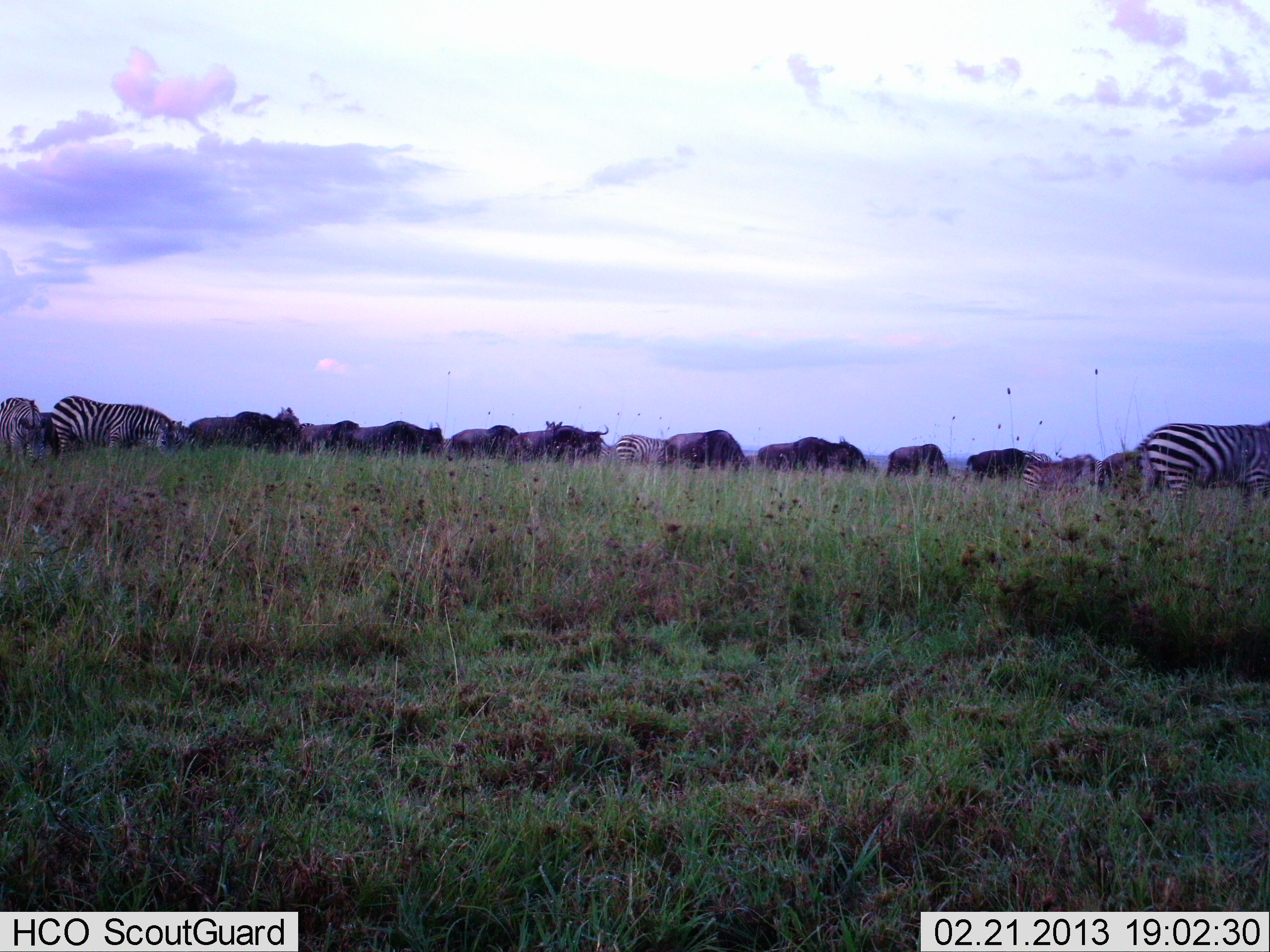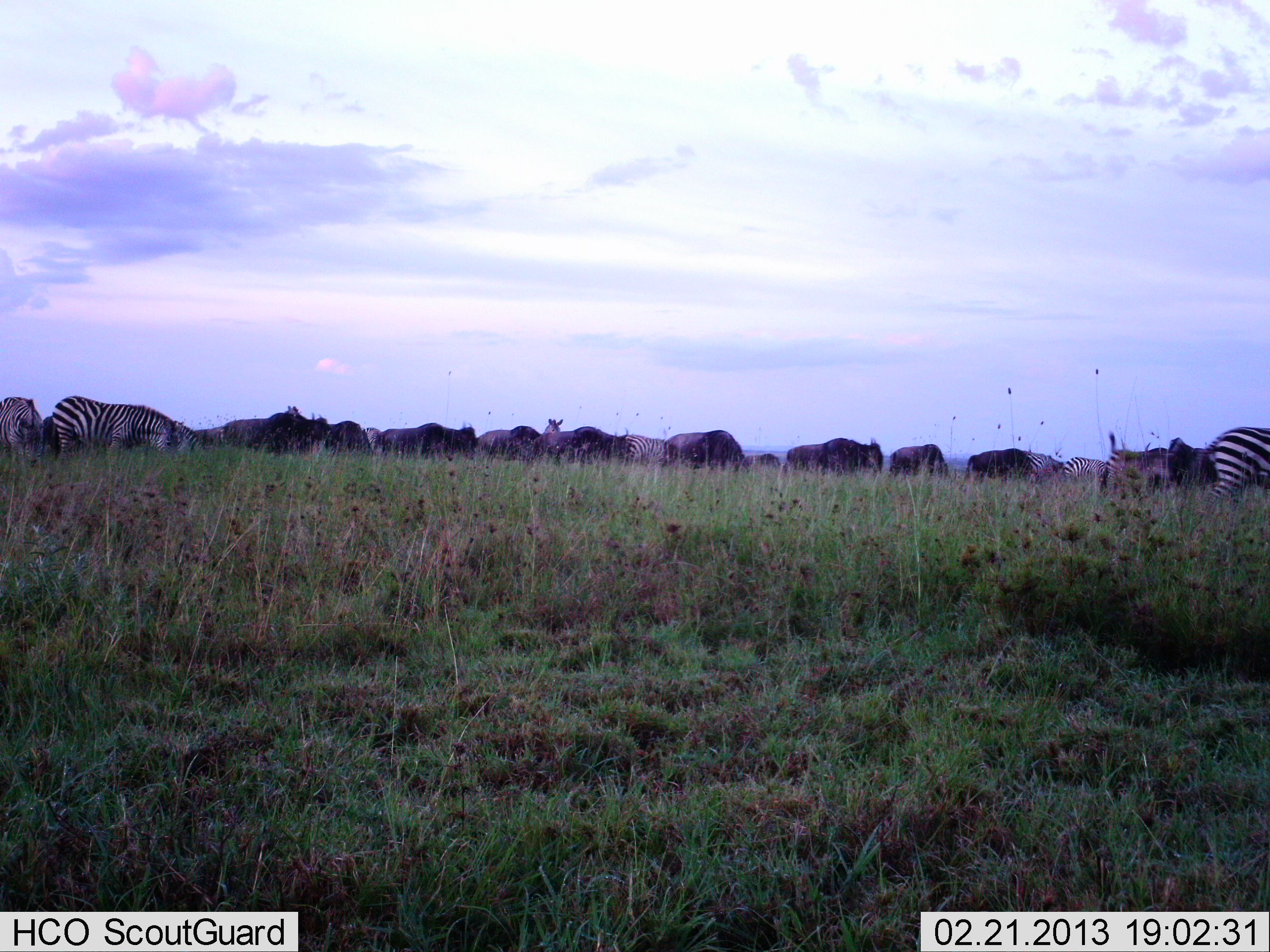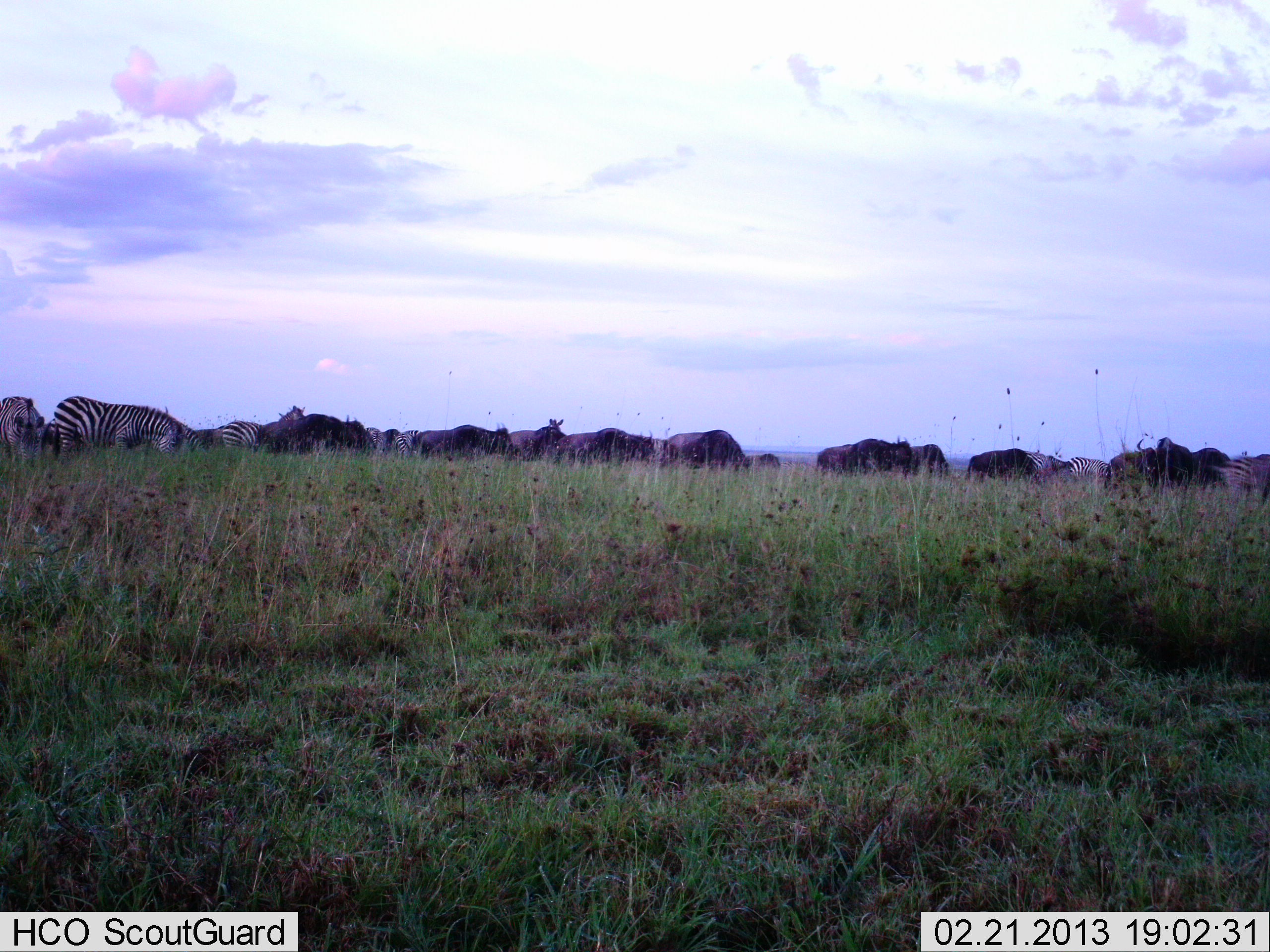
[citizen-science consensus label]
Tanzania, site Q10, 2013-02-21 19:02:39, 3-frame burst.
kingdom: Animalia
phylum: Chordata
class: Mammalia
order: Artiodactyla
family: Bovidae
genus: Connochaetes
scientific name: Connochaetes taurinus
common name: blue wildebeest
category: wildebeest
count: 11-50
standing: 33%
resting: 10%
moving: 67%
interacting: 10%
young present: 5%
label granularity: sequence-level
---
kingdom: Animalia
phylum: Chordata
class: Mammalia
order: Perissodactyla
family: Equidae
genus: Equus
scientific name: Equus quagga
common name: plains zebra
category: zebra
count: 7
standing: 57%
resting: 4%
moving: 39%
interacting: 9%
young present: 0%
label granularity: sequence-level